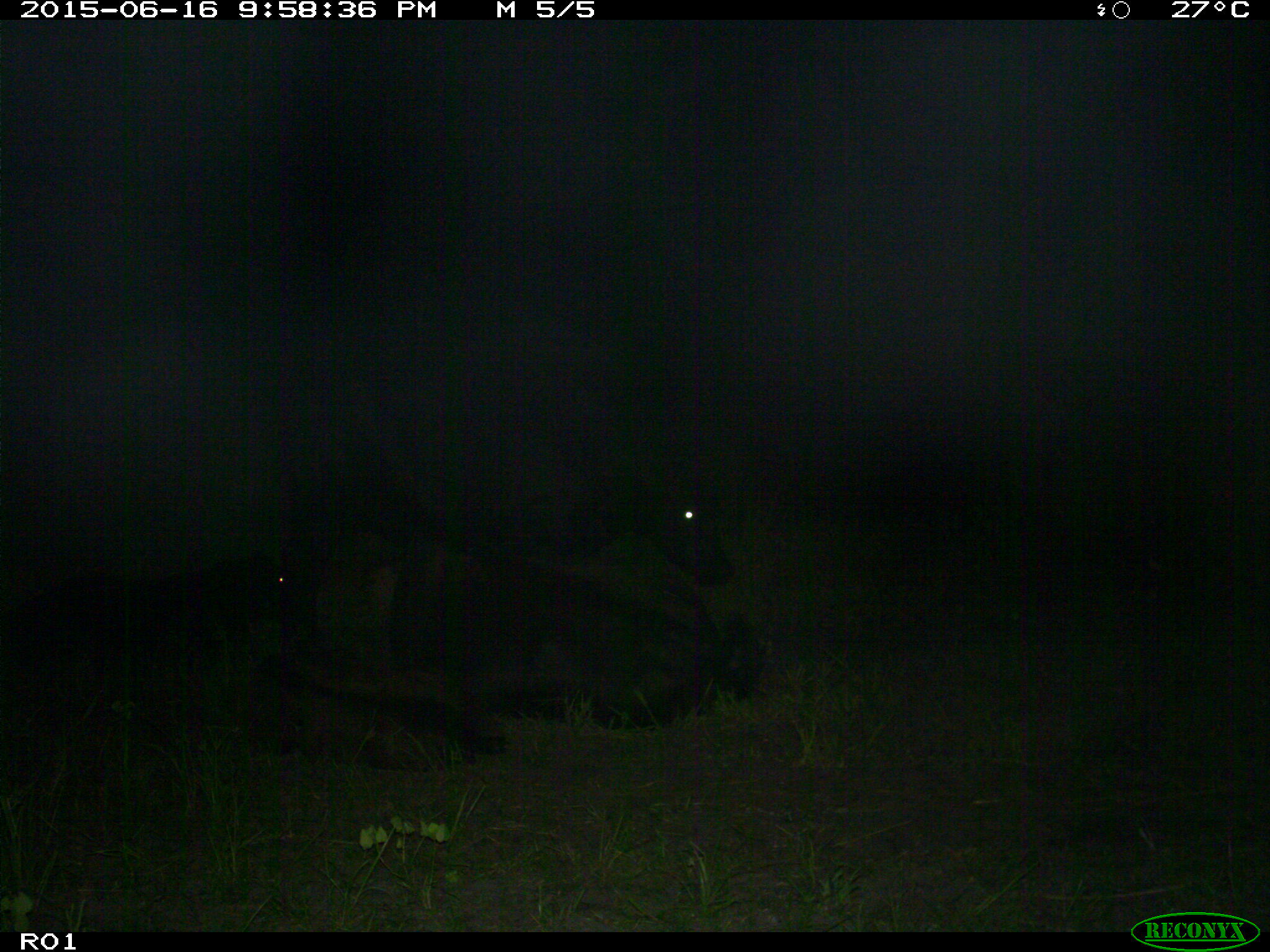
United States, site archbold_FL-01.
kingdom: Animalia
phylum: Chordata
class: Mammalia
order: Artiodactyla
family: Bovidae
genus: Bos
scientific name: Bos taurus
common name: domestic cow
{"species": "Bos taurus (domestic cow)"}